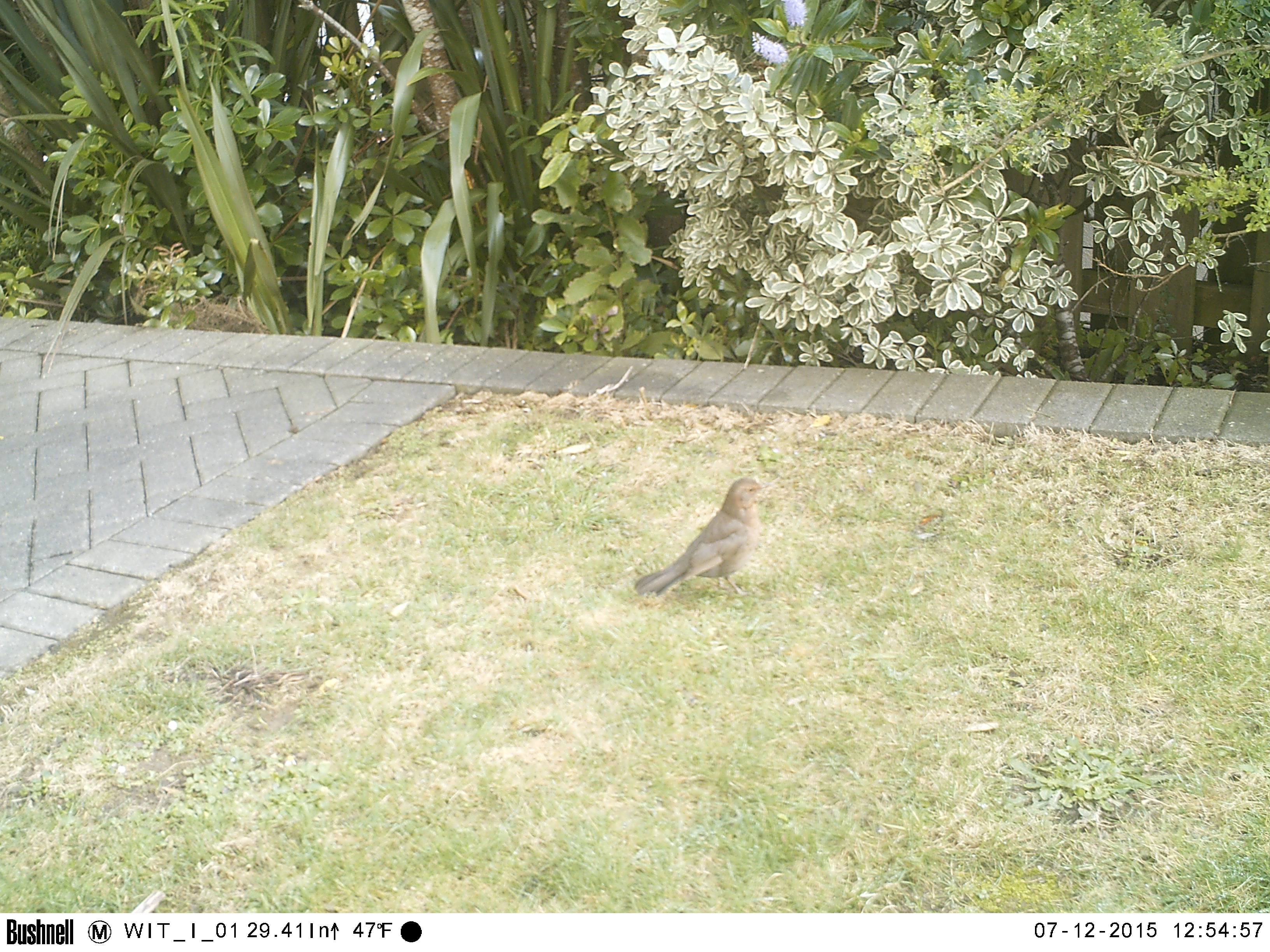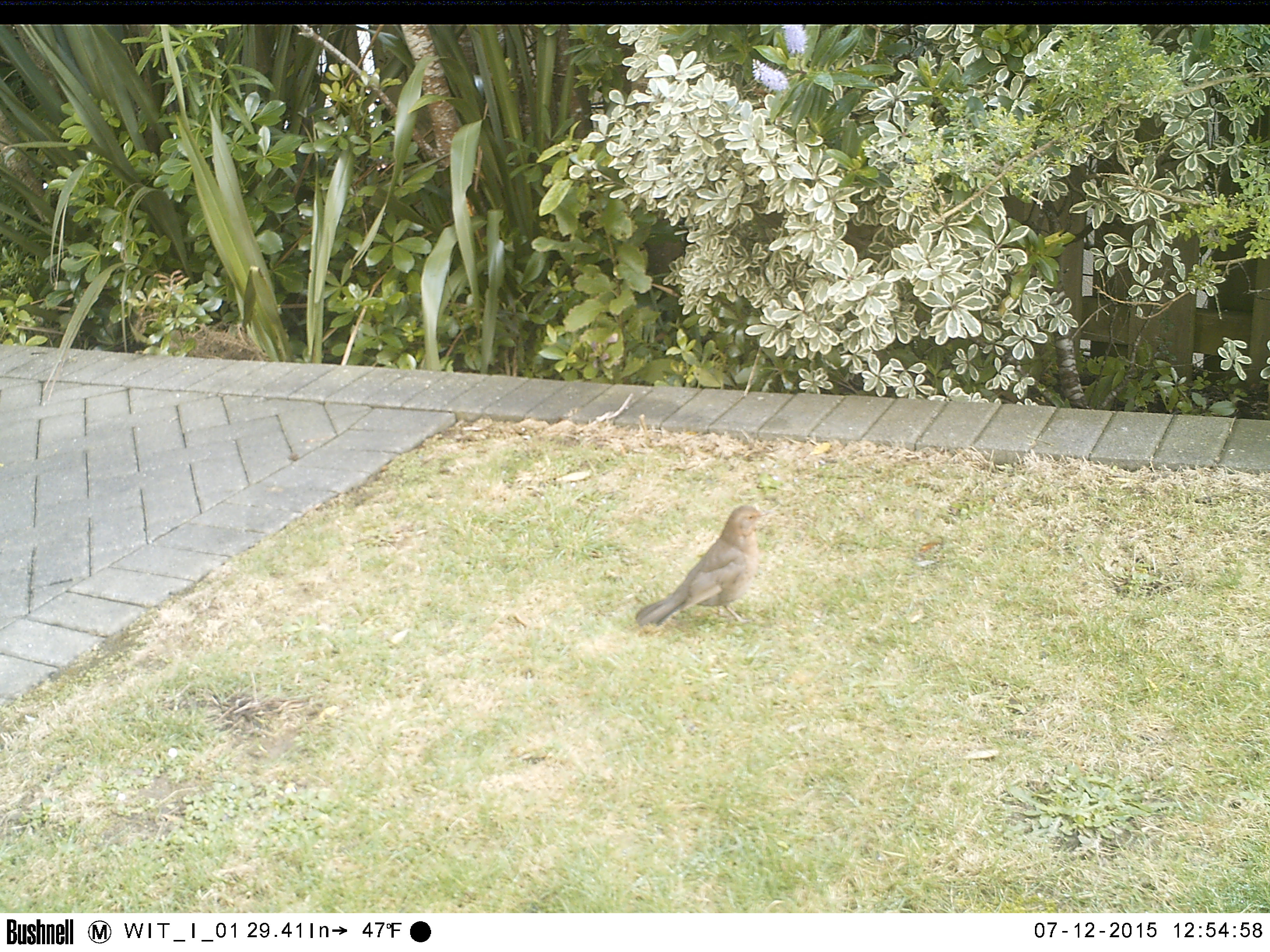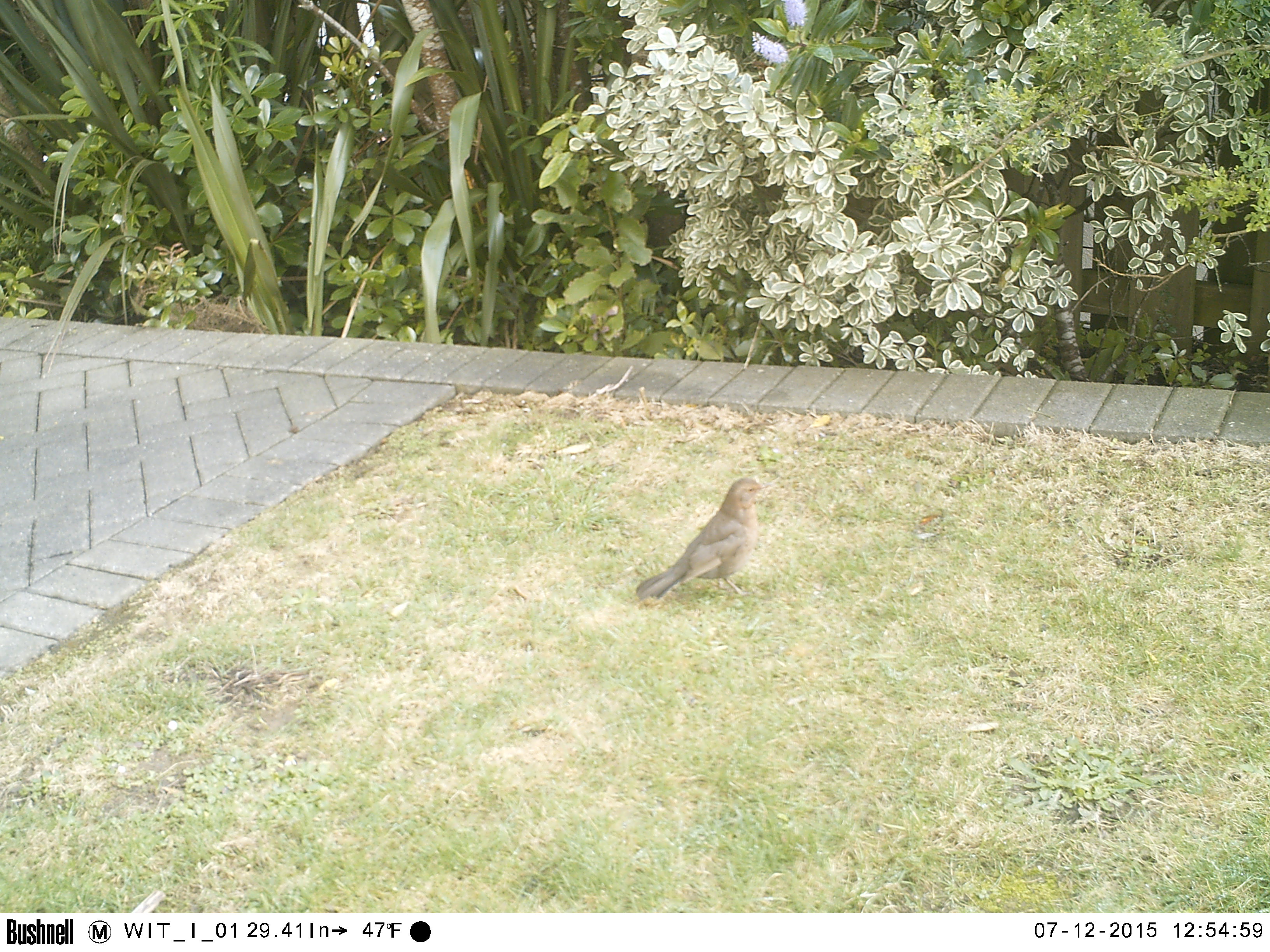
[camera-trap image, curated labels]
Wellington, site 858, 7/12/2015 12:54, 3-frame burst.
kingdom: Animalia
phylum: Chordata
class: Aves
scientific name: Aves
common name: bird